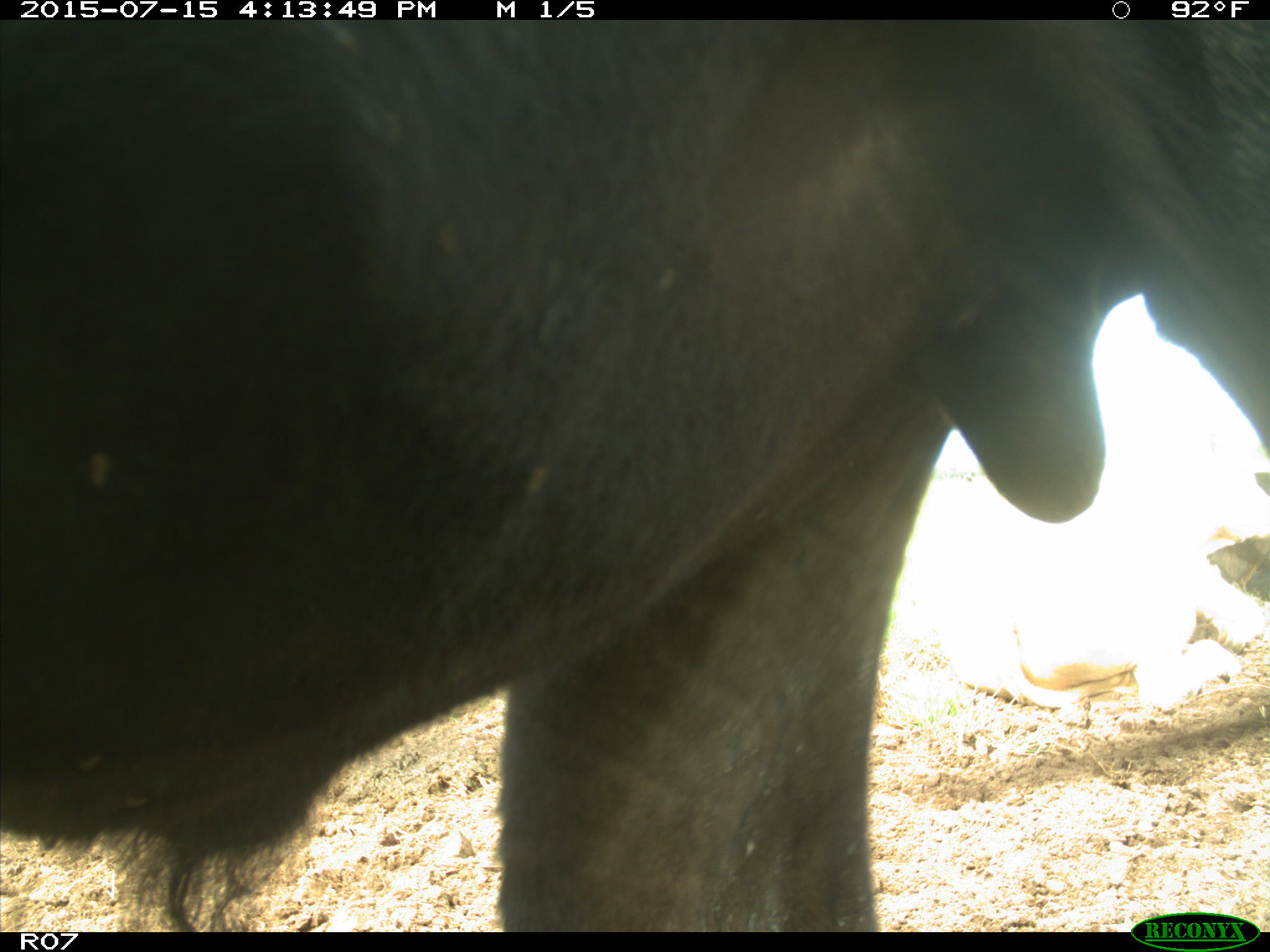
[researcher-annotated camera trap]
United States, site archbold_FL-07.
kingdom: Animalia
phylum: Chordata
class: Mammalia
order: Artiodactyla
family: Bovidae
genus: Bos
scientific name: Bos taurus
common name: domestic cow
Bos taurus (domestic cow).